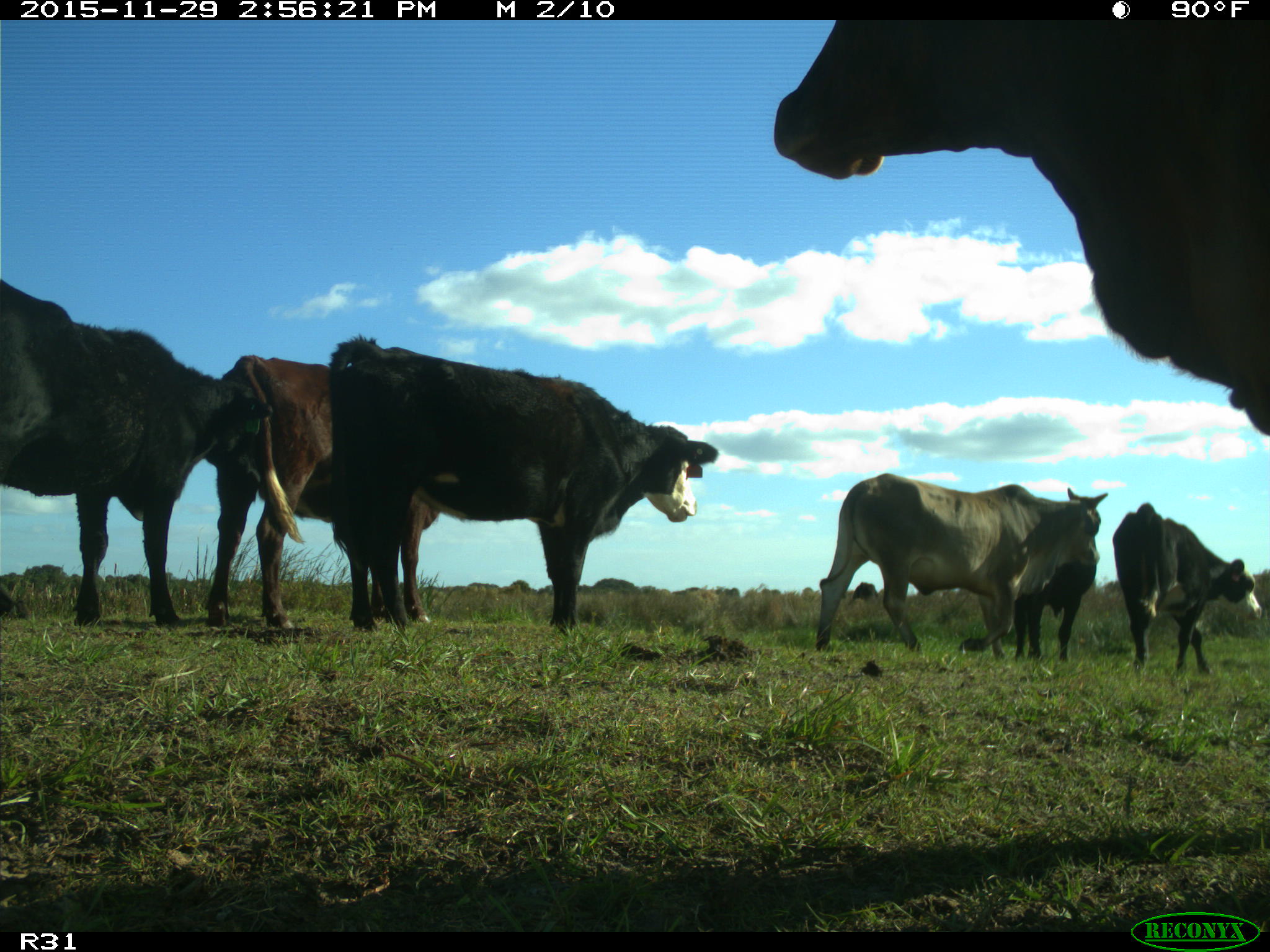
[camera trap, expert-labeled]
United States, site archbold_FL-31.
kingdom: Animalia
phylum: Chordata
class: Mammalia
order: Artiodactyla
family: Bovidae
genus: Bos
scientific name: Bos taurus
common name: domestic cow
Bos taurus (domestic cow).